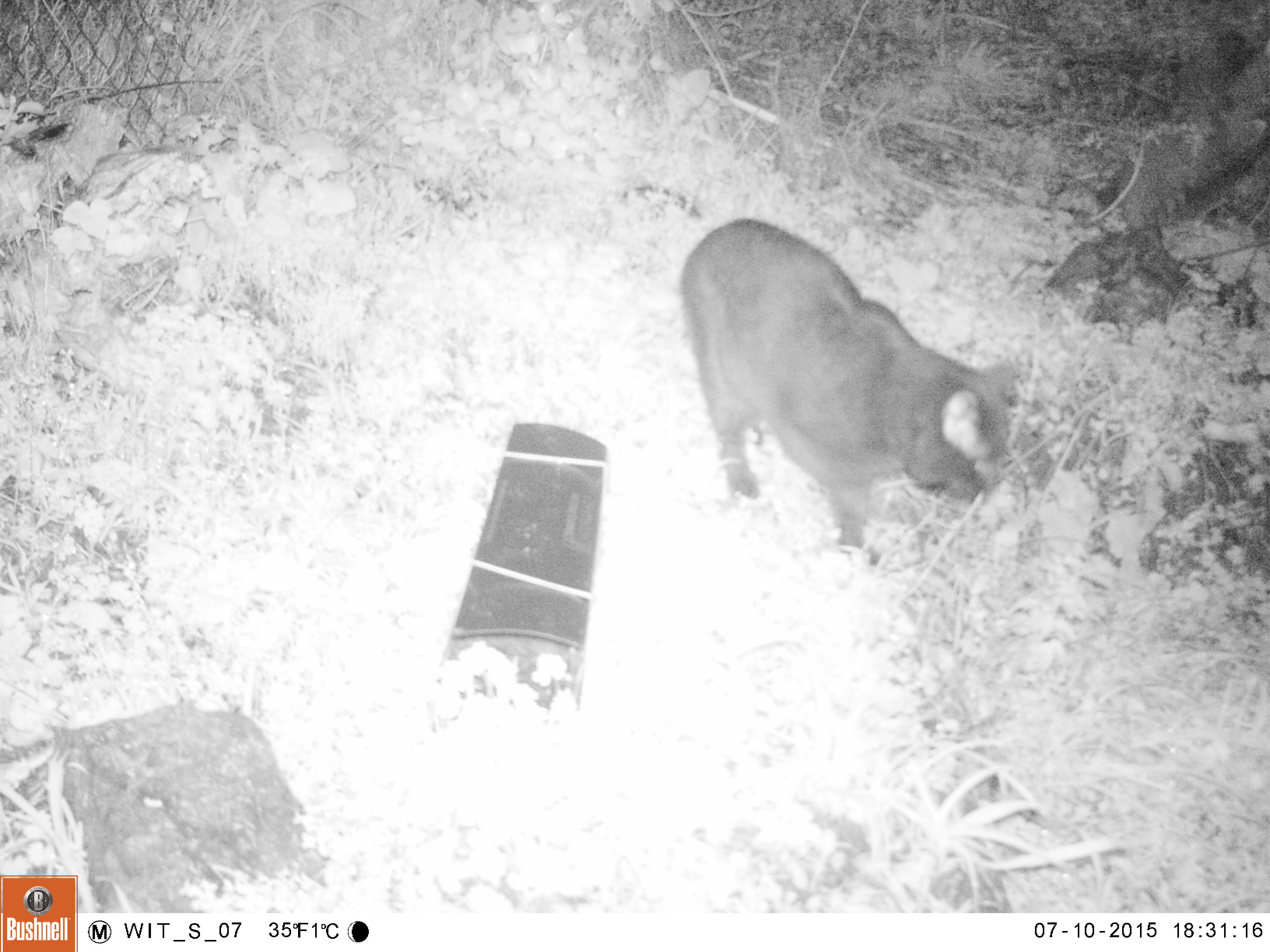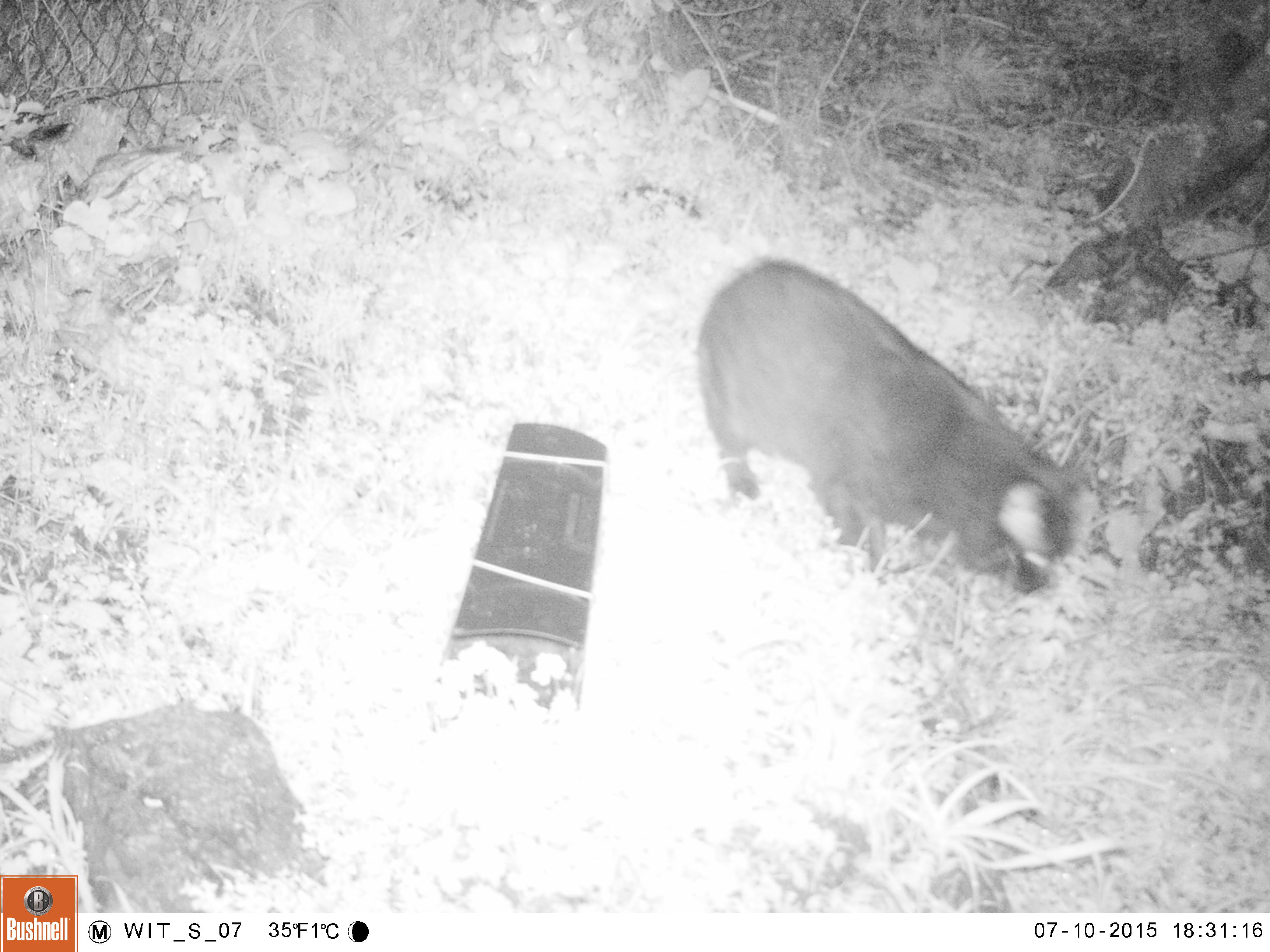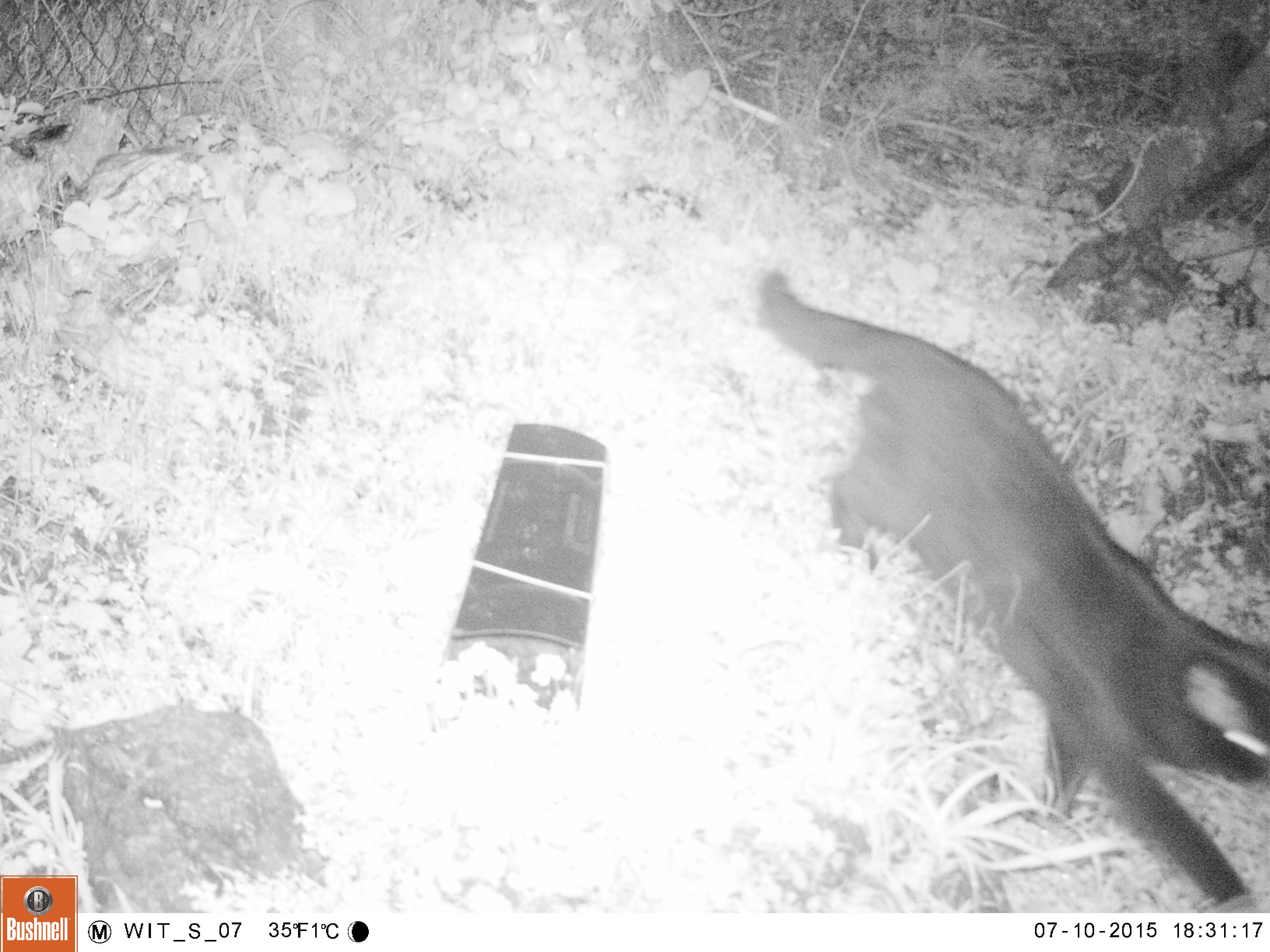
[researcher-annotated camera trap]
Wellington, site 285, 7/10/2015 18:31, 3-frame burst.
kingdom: Animalia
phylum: Chordata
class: Mammalia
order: Carnivora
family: Felidae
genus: Felis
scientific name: Felis catus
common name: cat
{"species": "cat (Felis catus)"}